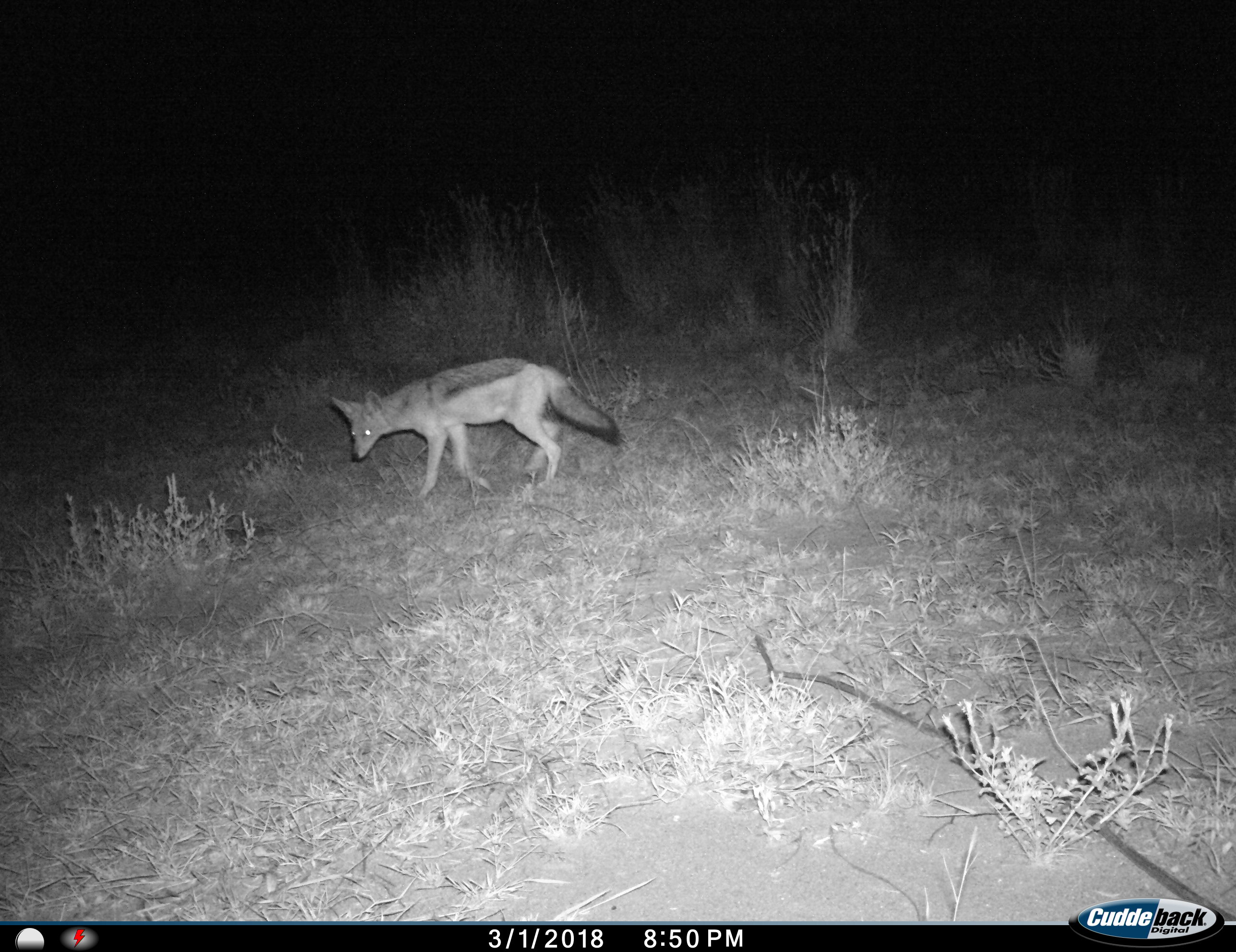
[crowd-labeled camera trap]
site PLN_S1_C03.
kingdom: Animalia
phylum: Chordata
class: Mammalia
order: Carnivora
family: Canidae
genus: Lupulella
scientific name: Lupulella mesomelas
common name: black-backed jackal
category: jackalblackbacked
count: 1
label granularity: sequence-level